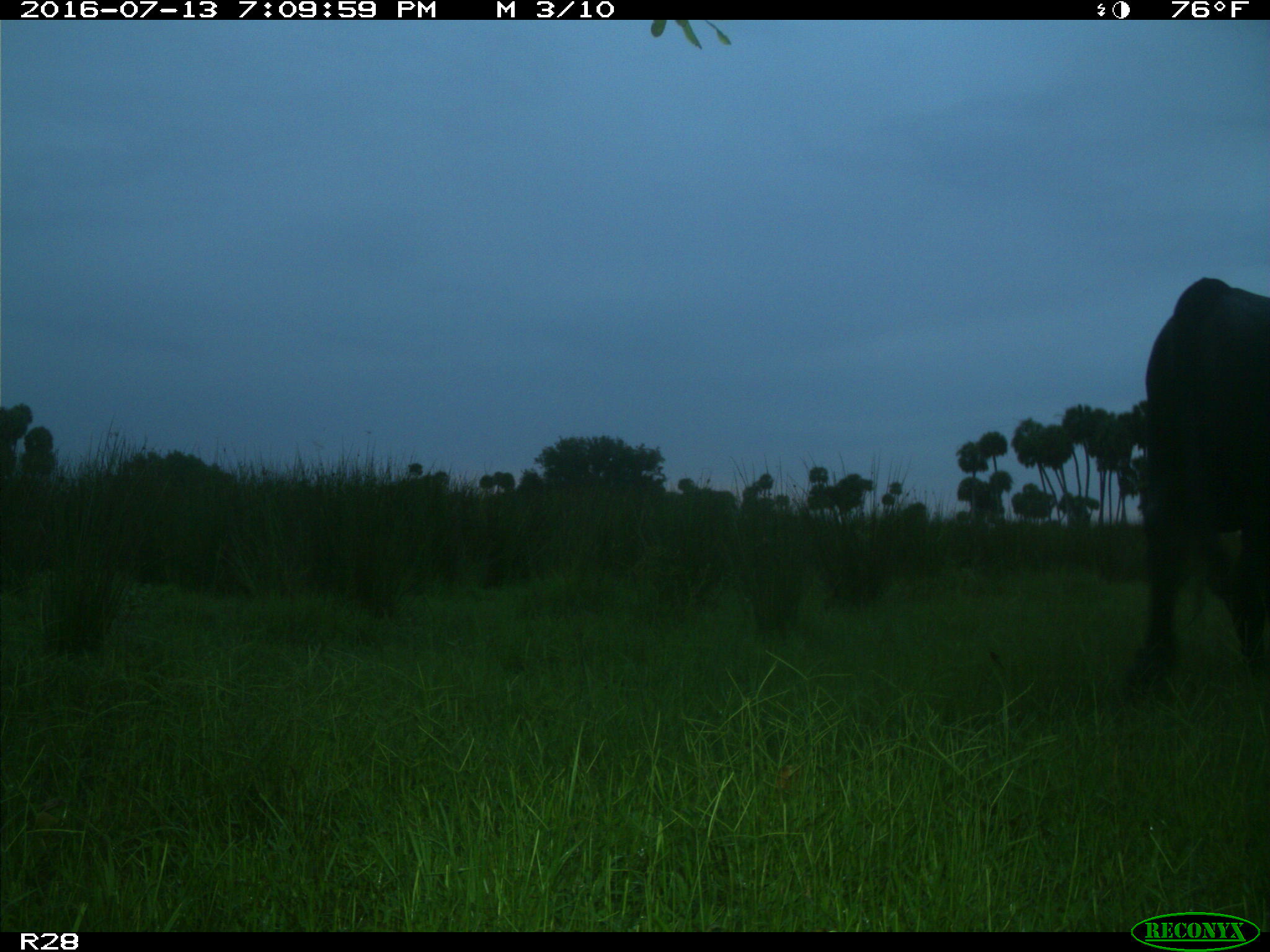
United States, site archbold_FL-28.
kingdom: Animalia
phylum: Chordata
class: Mammalia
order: Artiodactyla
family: Bovidae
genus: Bos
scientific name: Bos taurus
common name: domestic cow